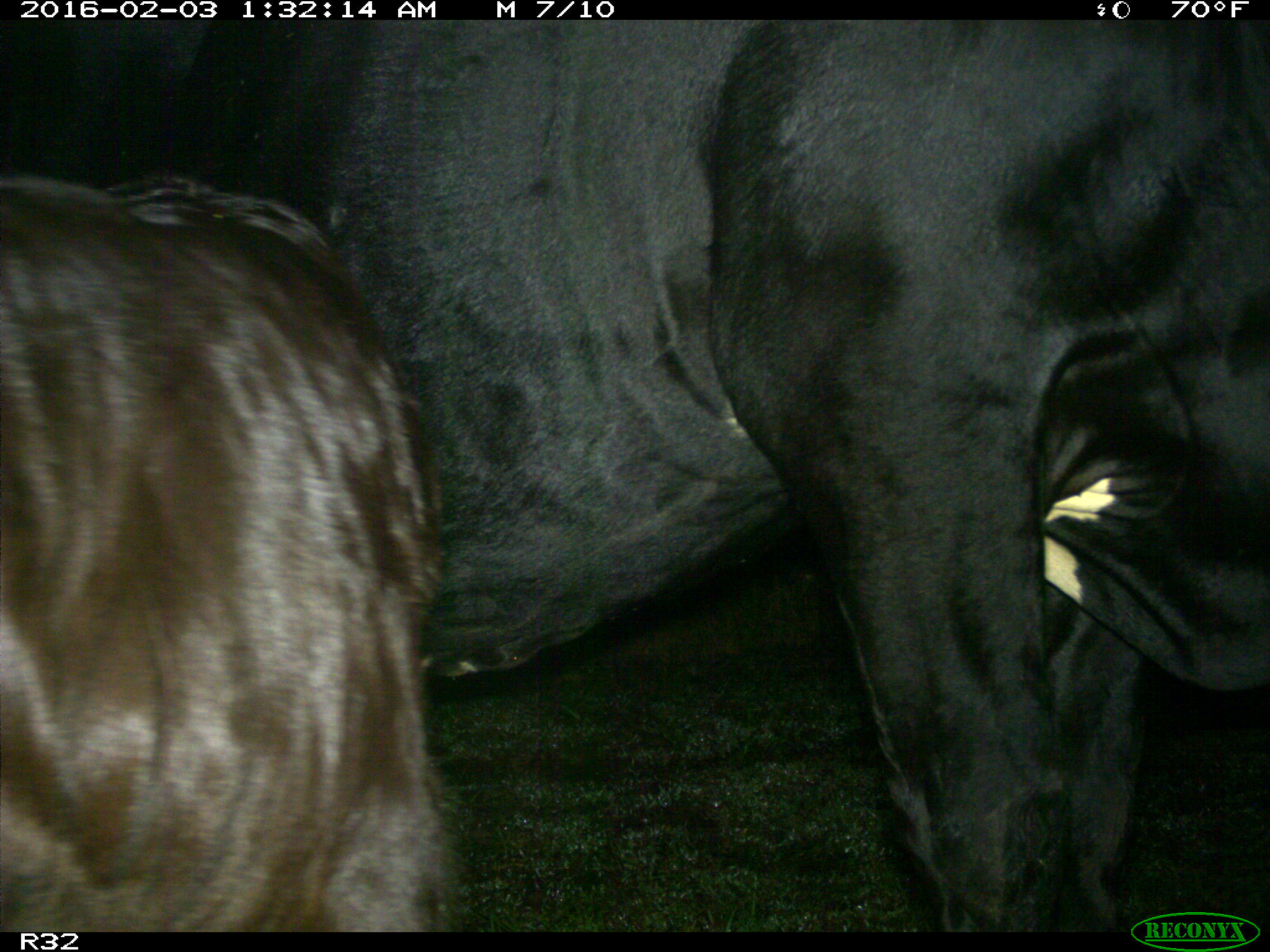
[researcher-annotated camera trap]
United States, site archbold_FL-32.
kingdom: Animalia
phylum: Chordata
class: Mammalia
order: Artiodactyla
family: Bovidae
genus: Bos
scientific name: Bos taurus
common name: domestic cow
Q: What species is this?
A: Bos taurus (domestic cow).